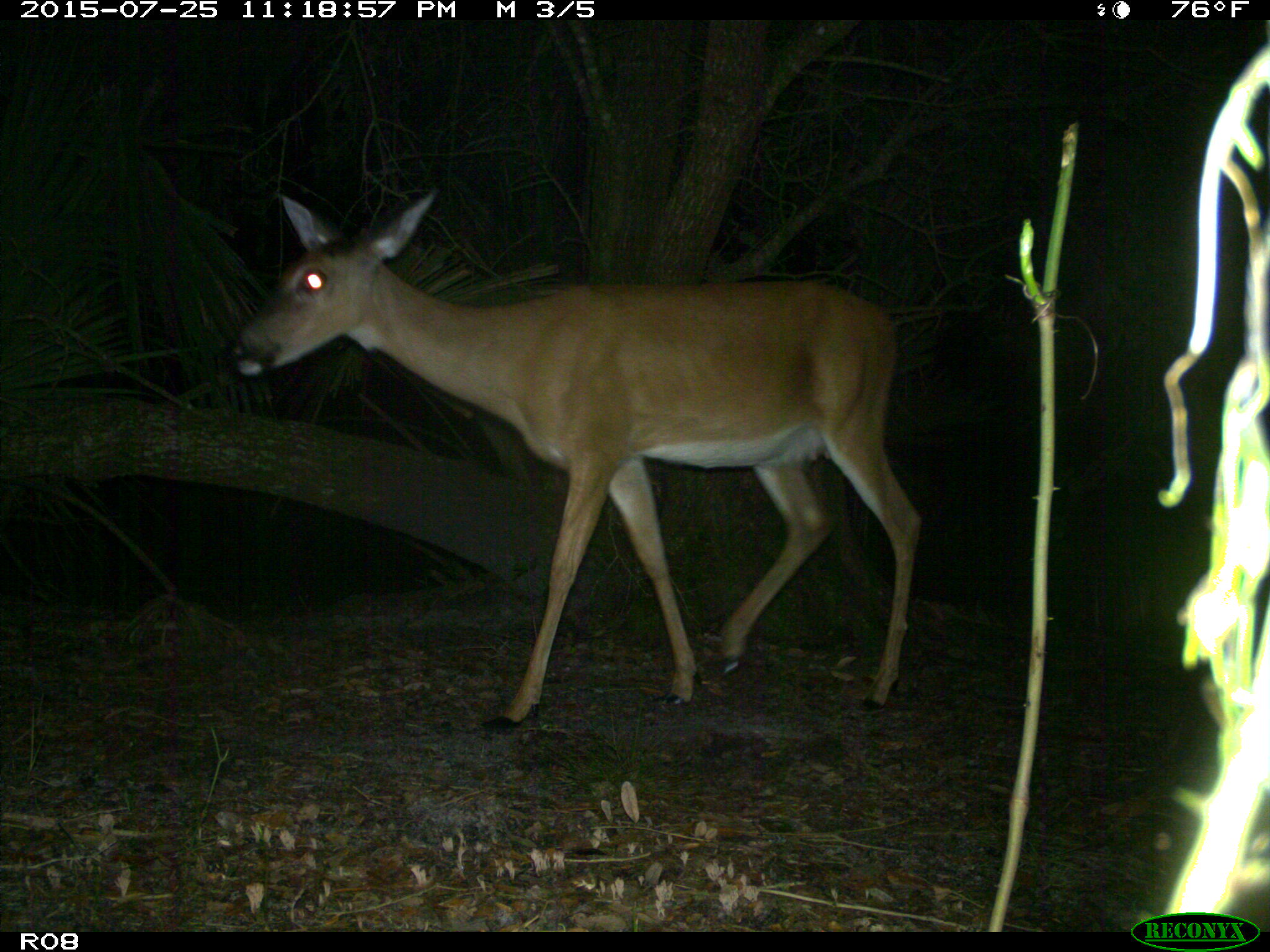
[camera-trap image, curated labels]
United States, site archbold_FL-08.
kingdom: Animalia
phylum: Chordata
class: Mammalia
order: Artiodactyla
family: Cervidae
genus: Odocoileus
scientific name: Odocoileus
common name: deer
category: unidentified deer